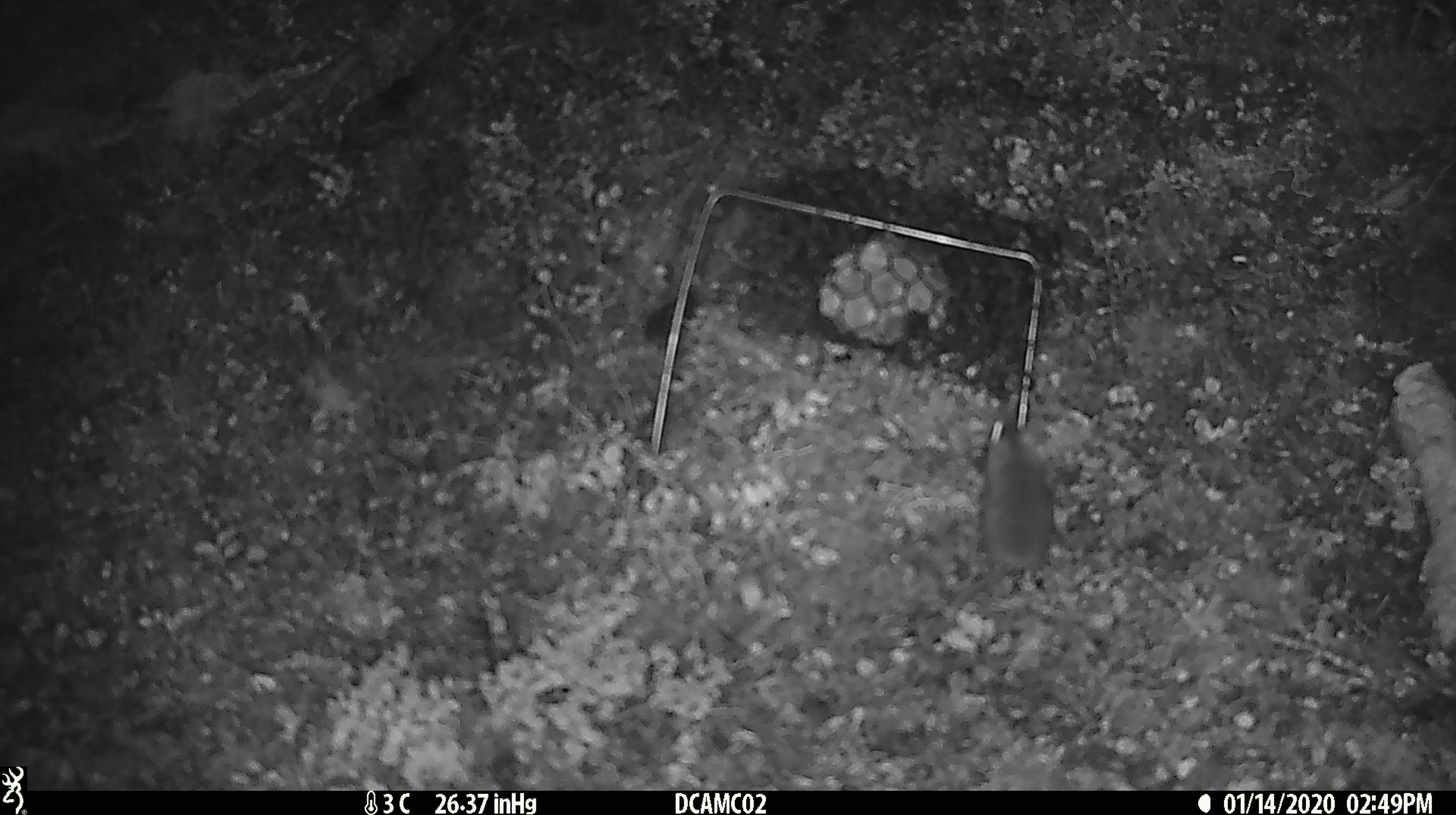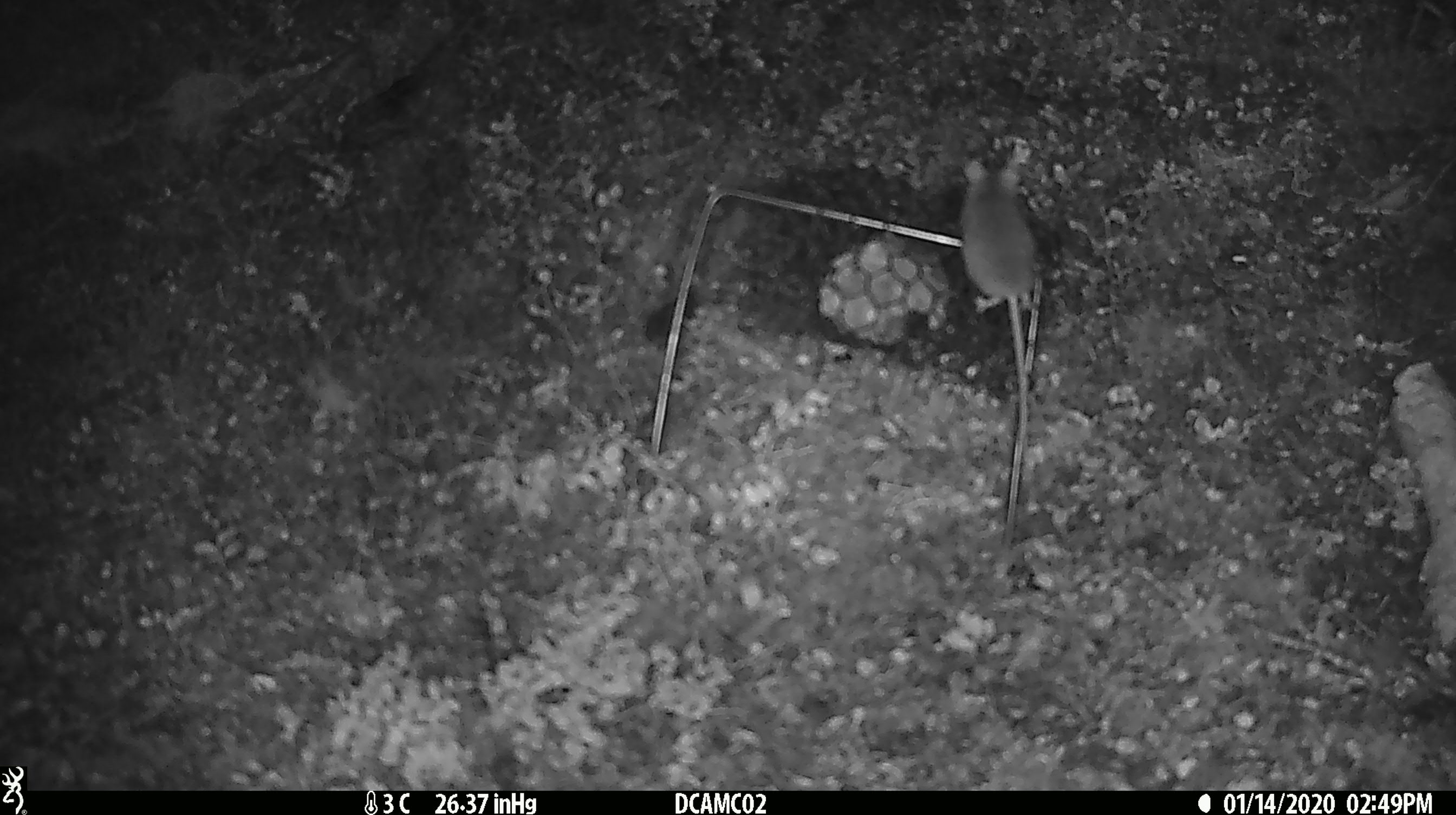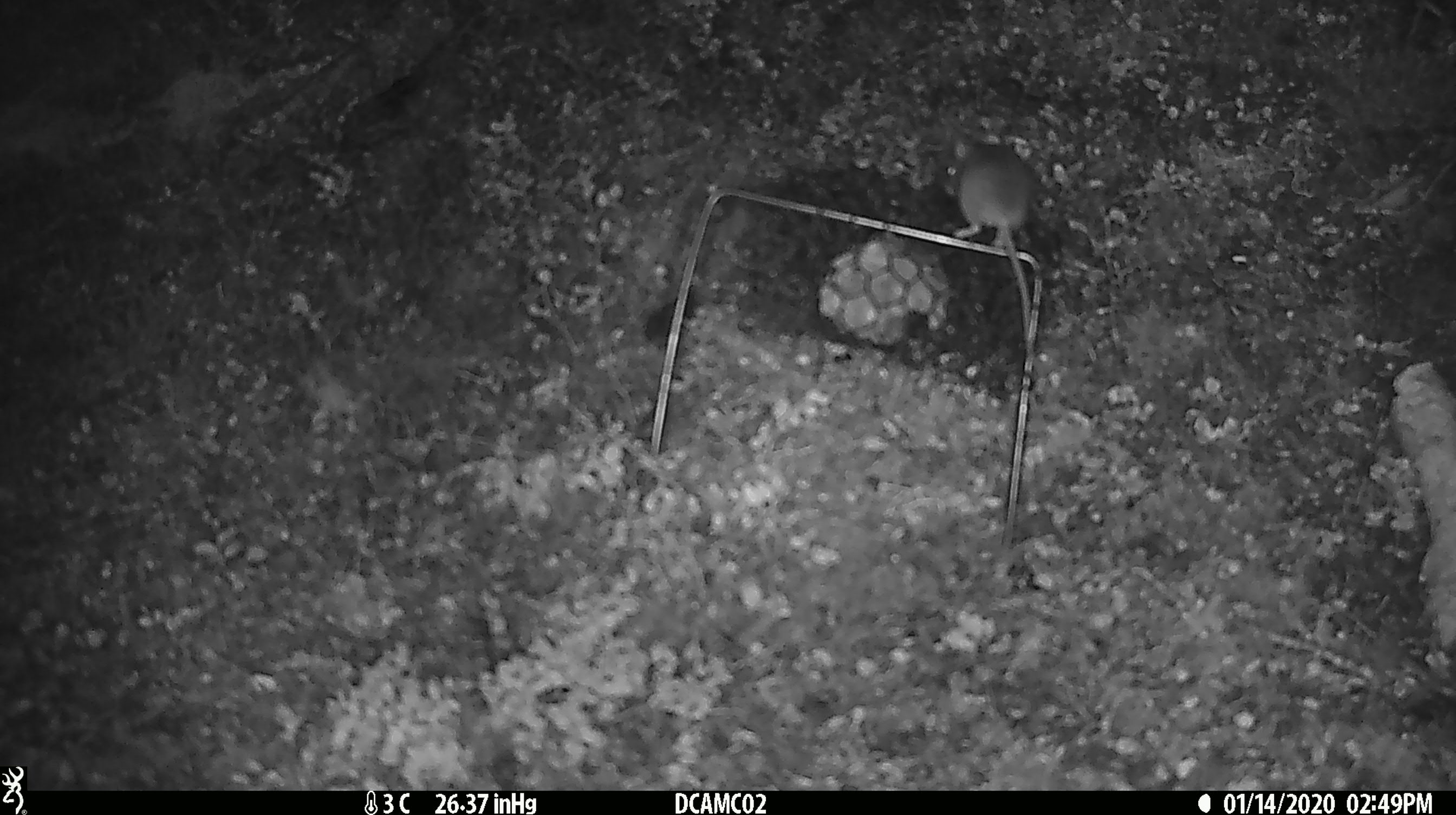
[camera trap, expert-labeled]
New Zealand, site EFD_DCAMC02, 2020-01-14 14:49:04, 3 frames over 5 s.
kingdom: Animalia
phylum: Chordata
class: Mammalia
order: Rodentia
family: Muridae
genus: Mus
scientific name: Mus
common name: mouse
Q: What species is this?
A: Mouse (Mus).